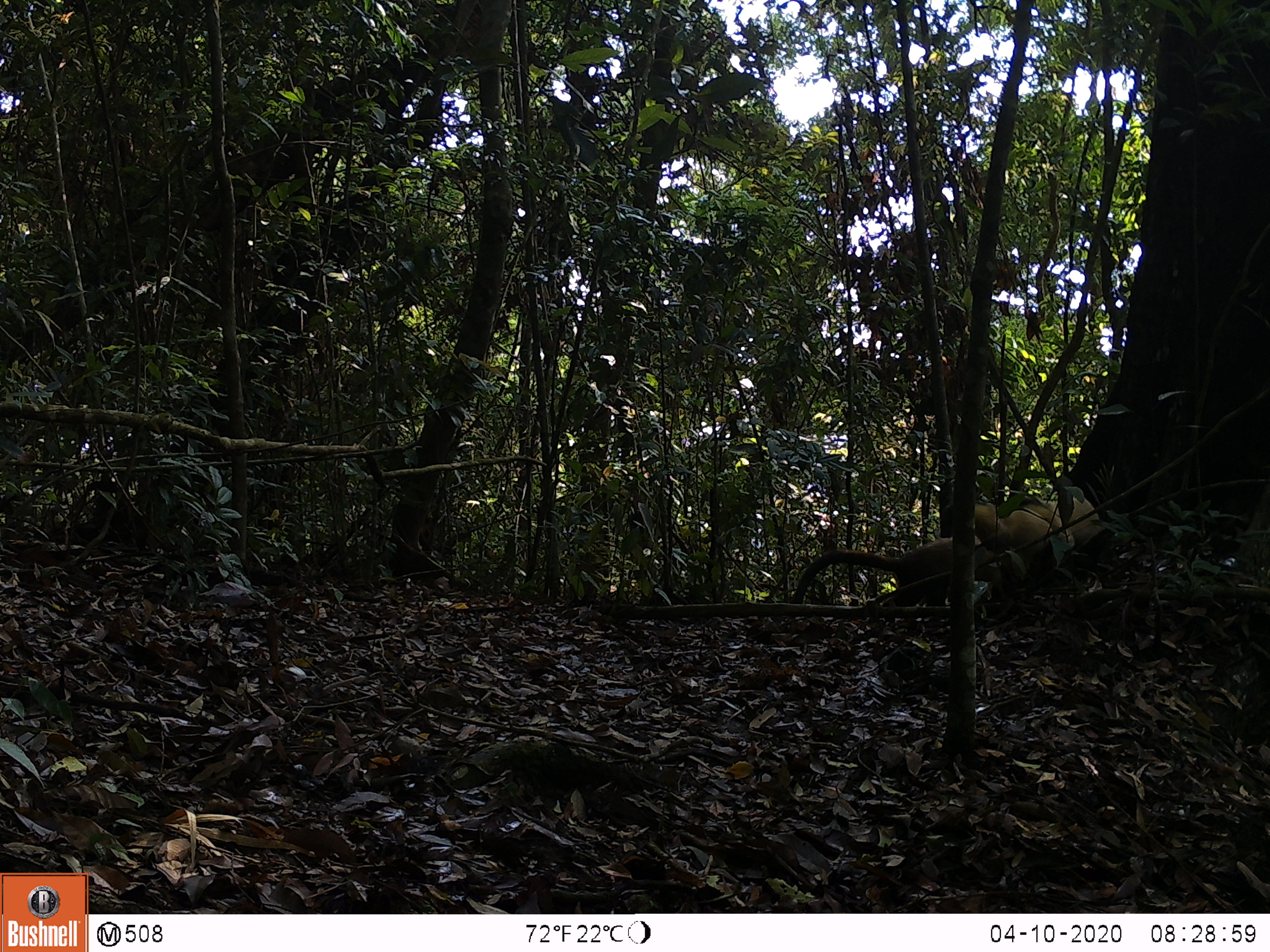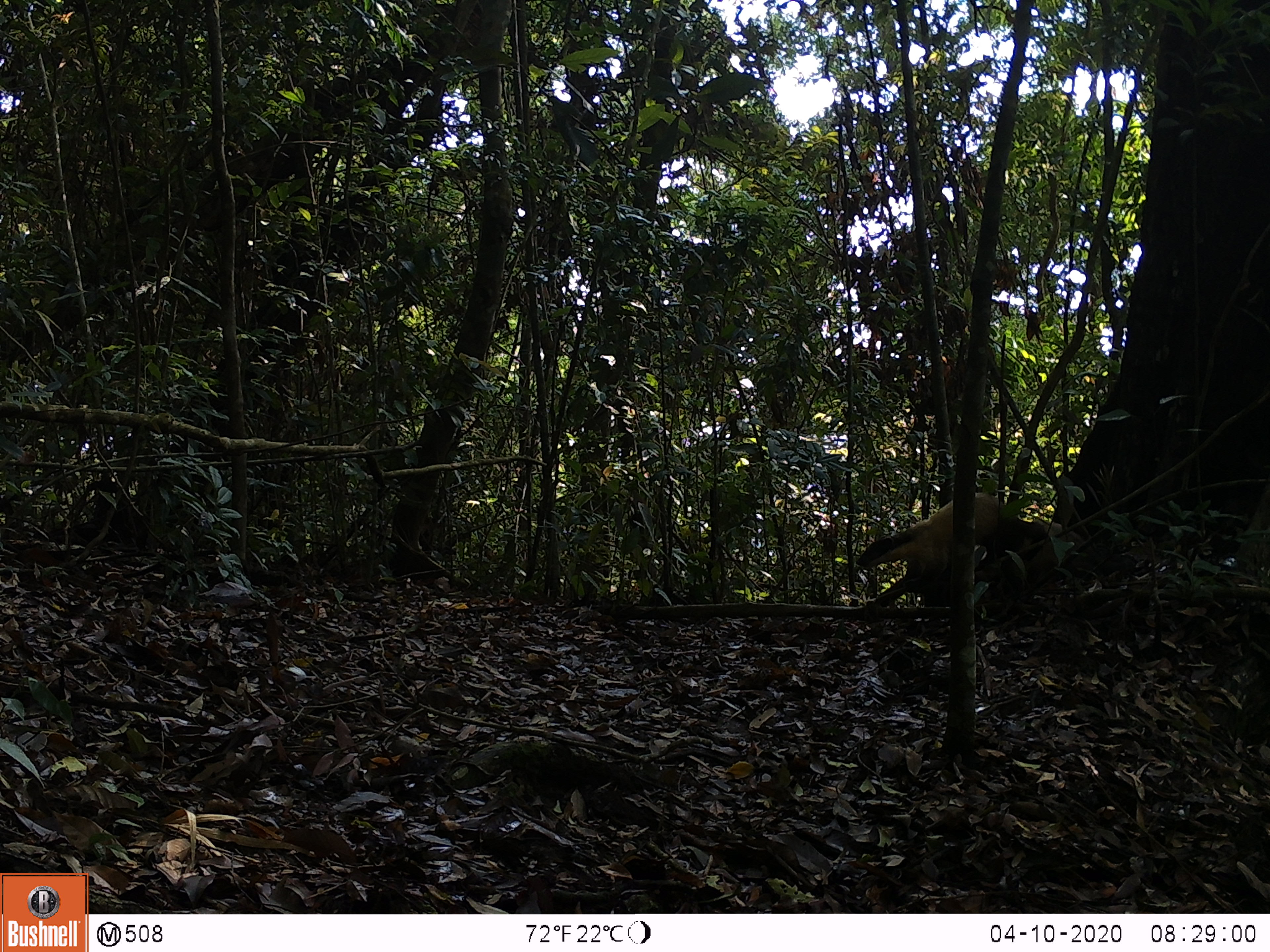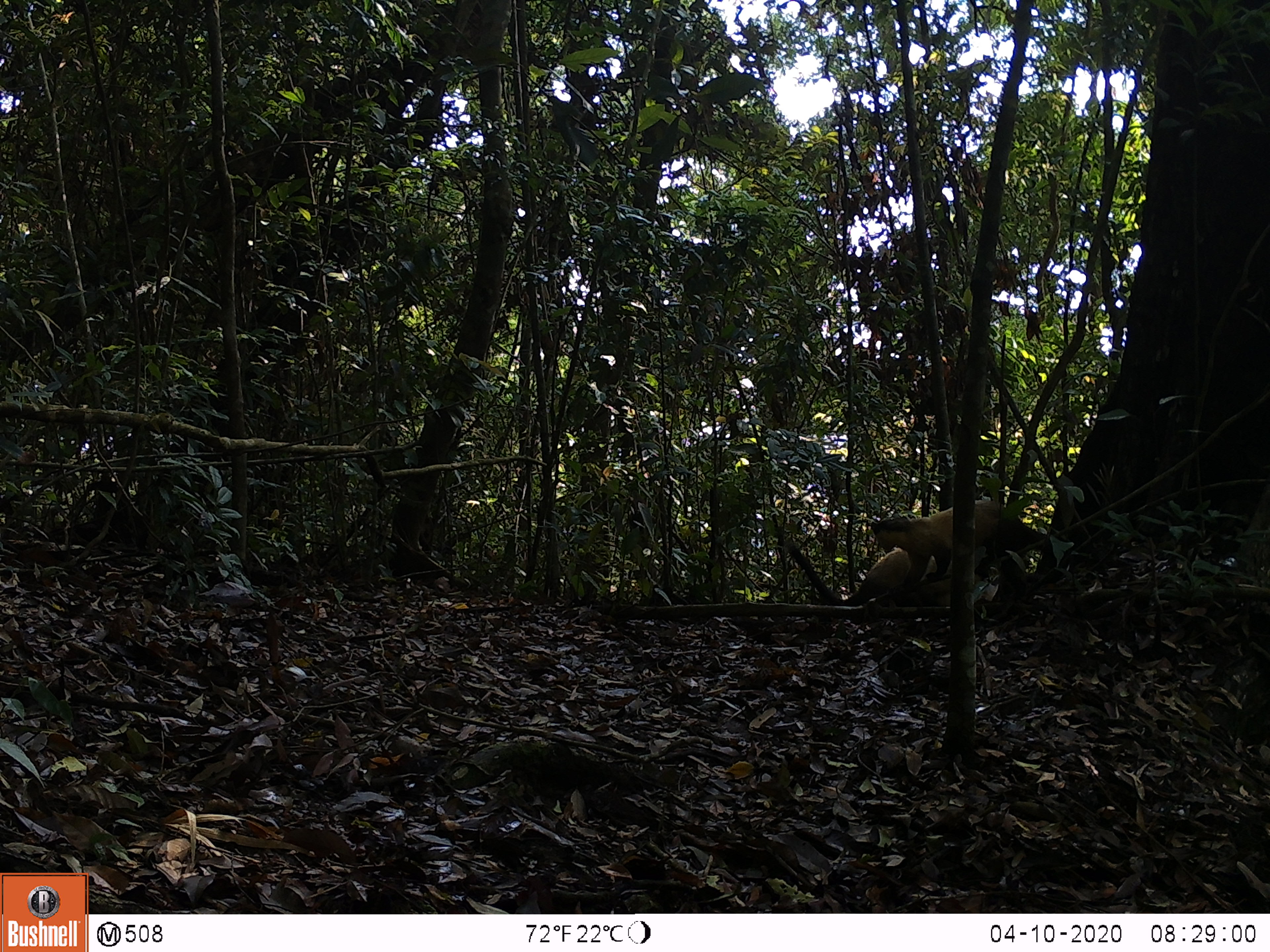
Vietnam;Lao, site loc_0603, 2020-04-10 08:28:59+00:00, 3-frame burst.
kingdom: Animalia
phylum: Chordata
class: Mammalia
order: Carnivora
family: Mustelidae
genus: Martes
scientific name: Martes flavigula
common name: yellow-throated marten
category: yellow throated marten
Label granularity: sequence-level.